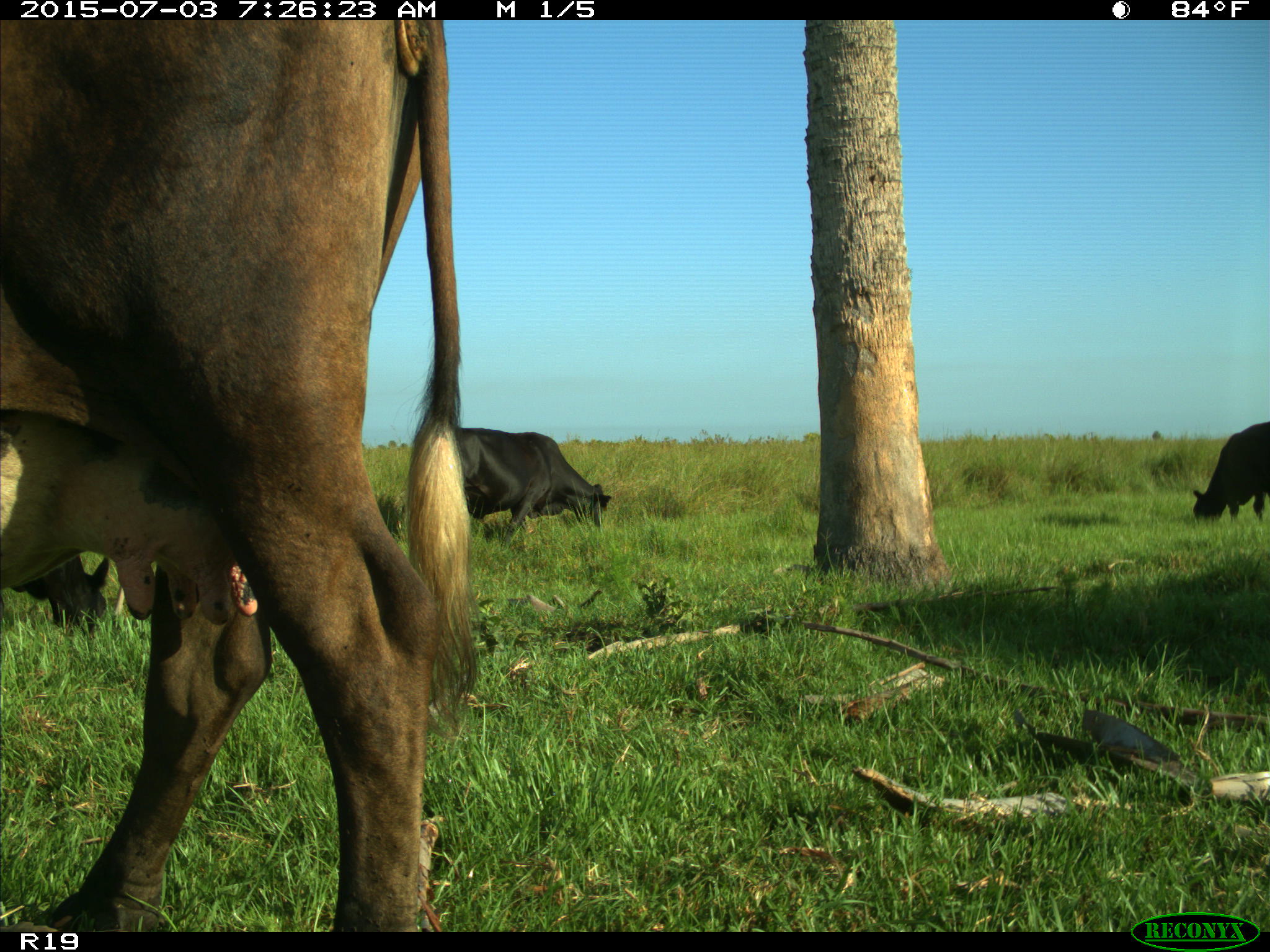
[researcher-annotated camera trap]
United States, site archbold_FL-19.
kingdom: Animalia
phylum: Chordata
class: Mammalia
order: Artiodactyla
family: Bovidae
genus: Bos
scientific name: Bos taurus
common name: domestic cow